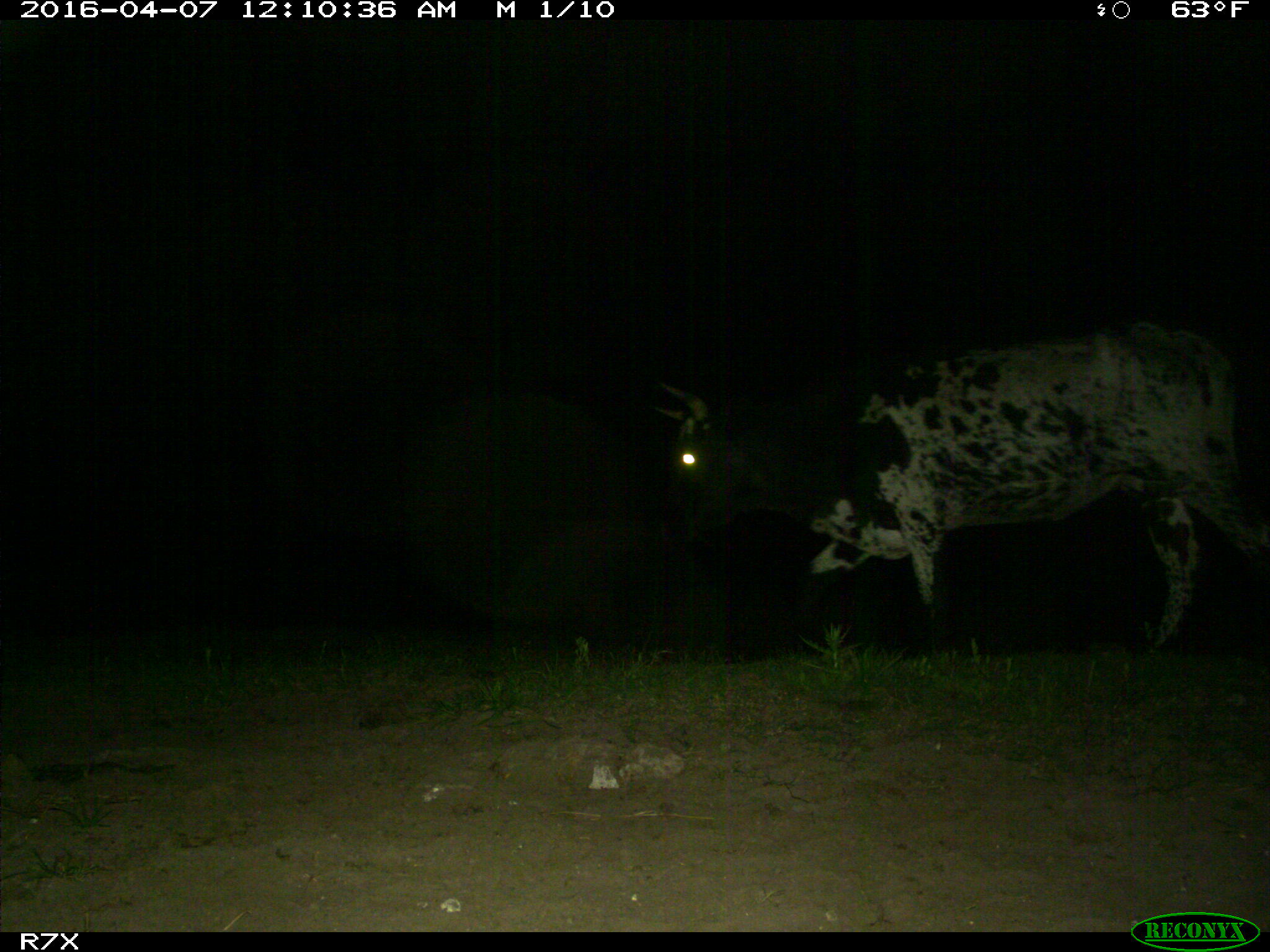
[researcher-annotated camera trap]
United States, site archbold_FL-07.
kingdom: Animalia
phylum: Chordata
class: Mammalia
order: Artiodactyla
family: Bovidae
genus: Bos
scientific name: Bos taurus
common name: domestic cow